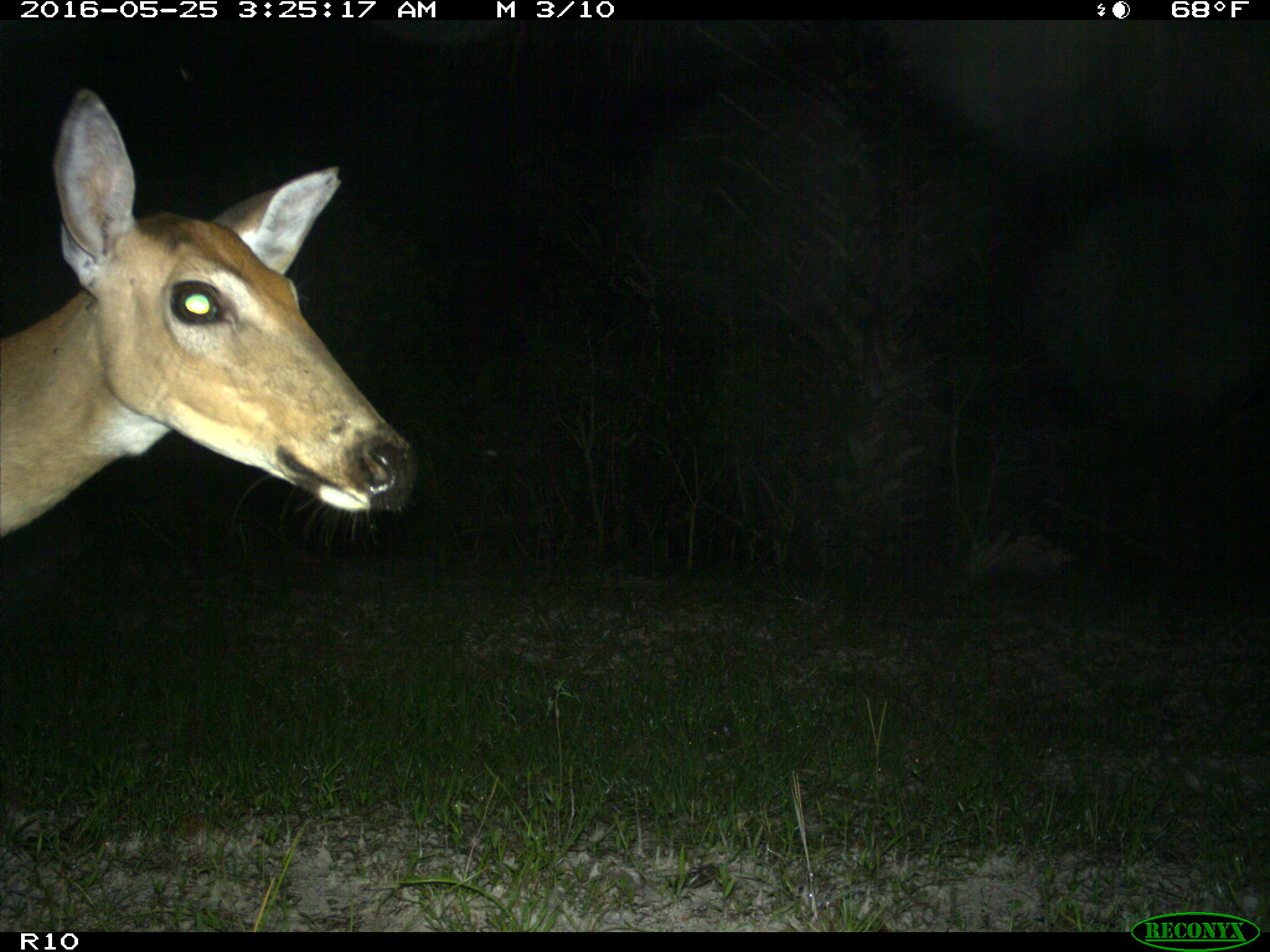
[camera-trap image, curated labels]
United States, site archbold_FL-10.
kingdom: Animalia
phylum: Chordata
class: Mammalia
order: Artiodactyla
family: Cervidae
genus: Odocoileus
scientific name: Odocoileus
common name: deer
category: unidentified deer